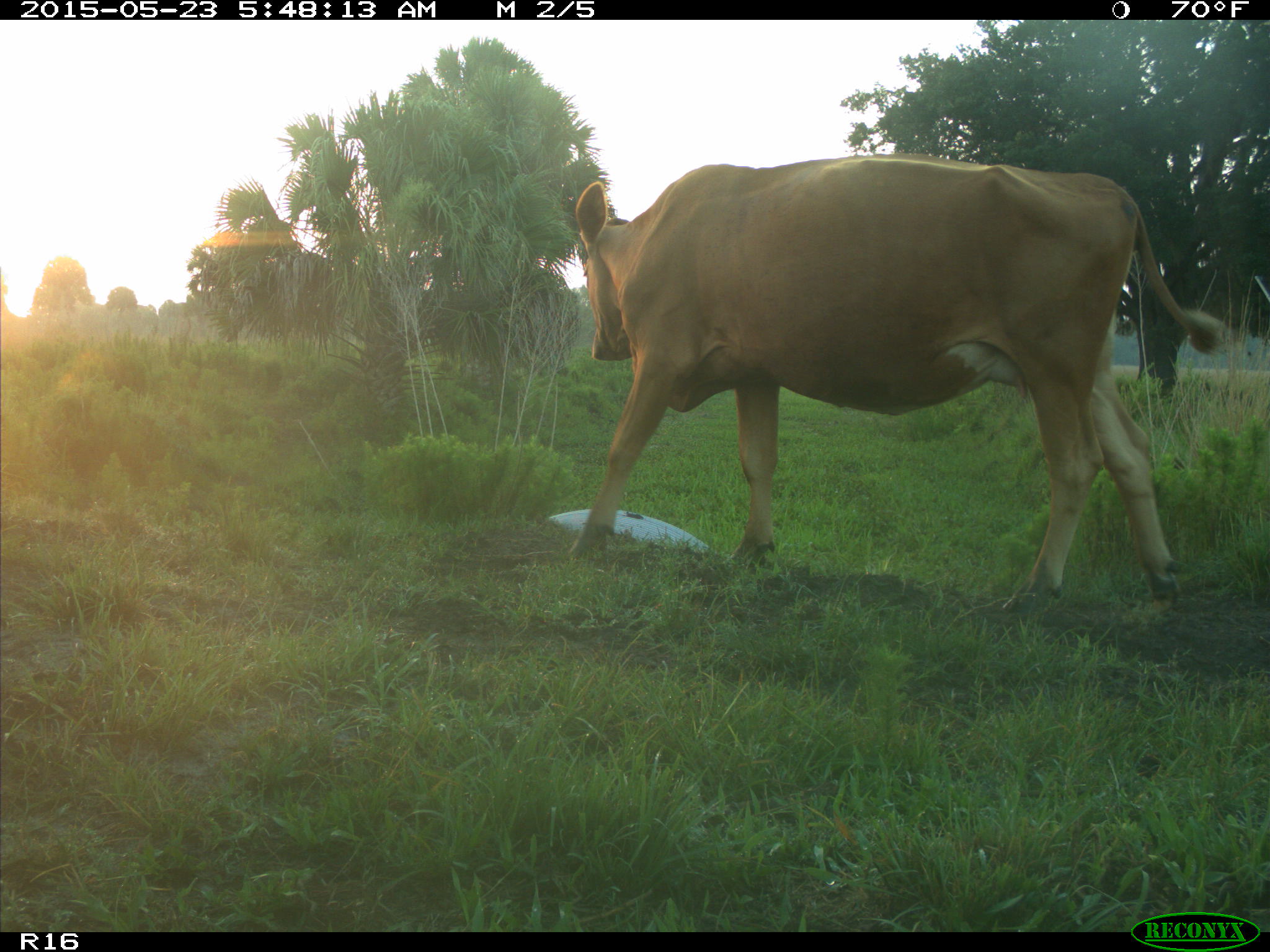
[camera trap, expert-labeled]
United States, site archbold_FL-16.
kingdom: Animalia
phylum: Chordata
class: Mammalia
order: Artiodactyla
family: Bovidae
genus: Bos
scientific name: Bos taurus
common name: domestic cow